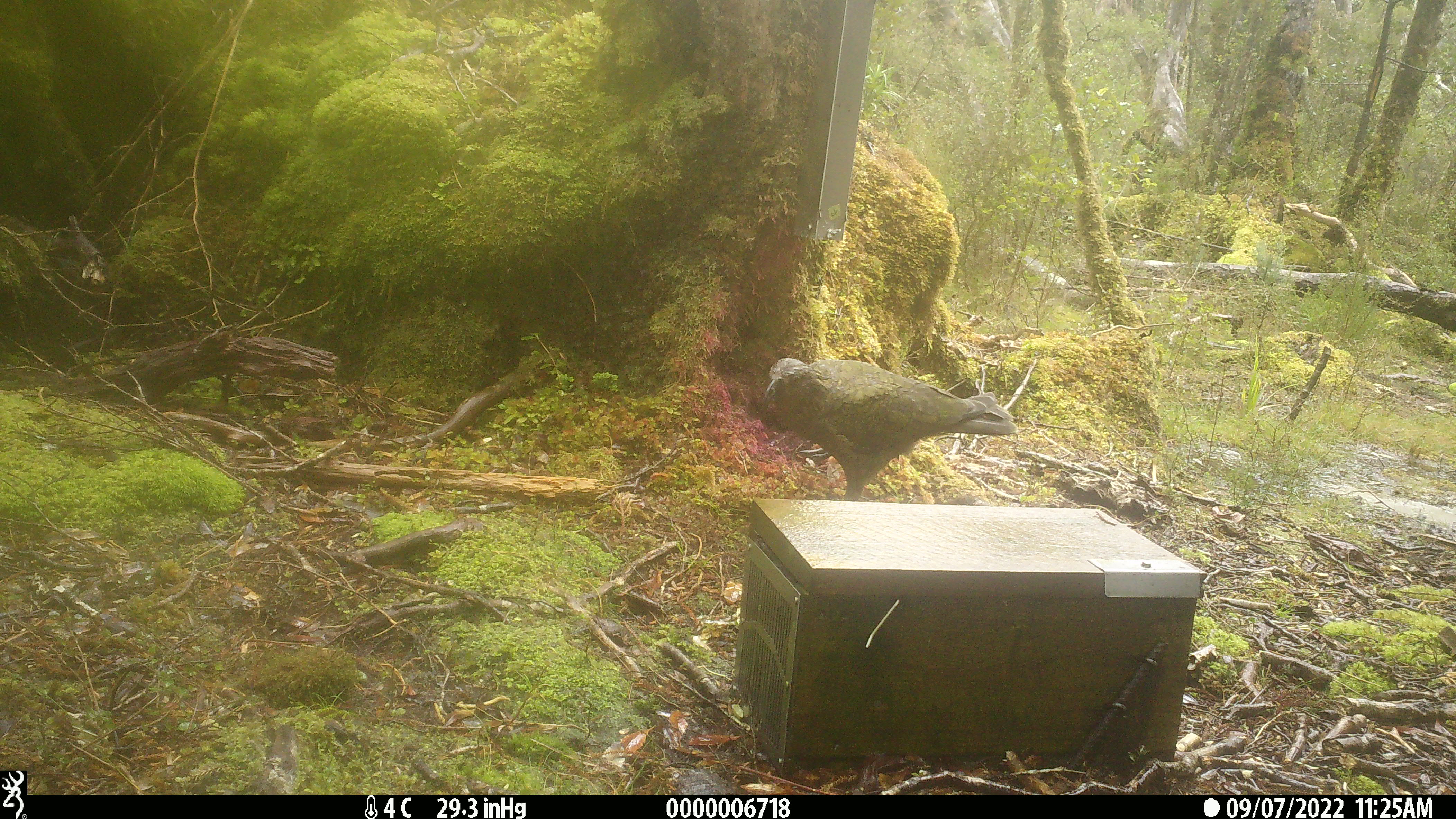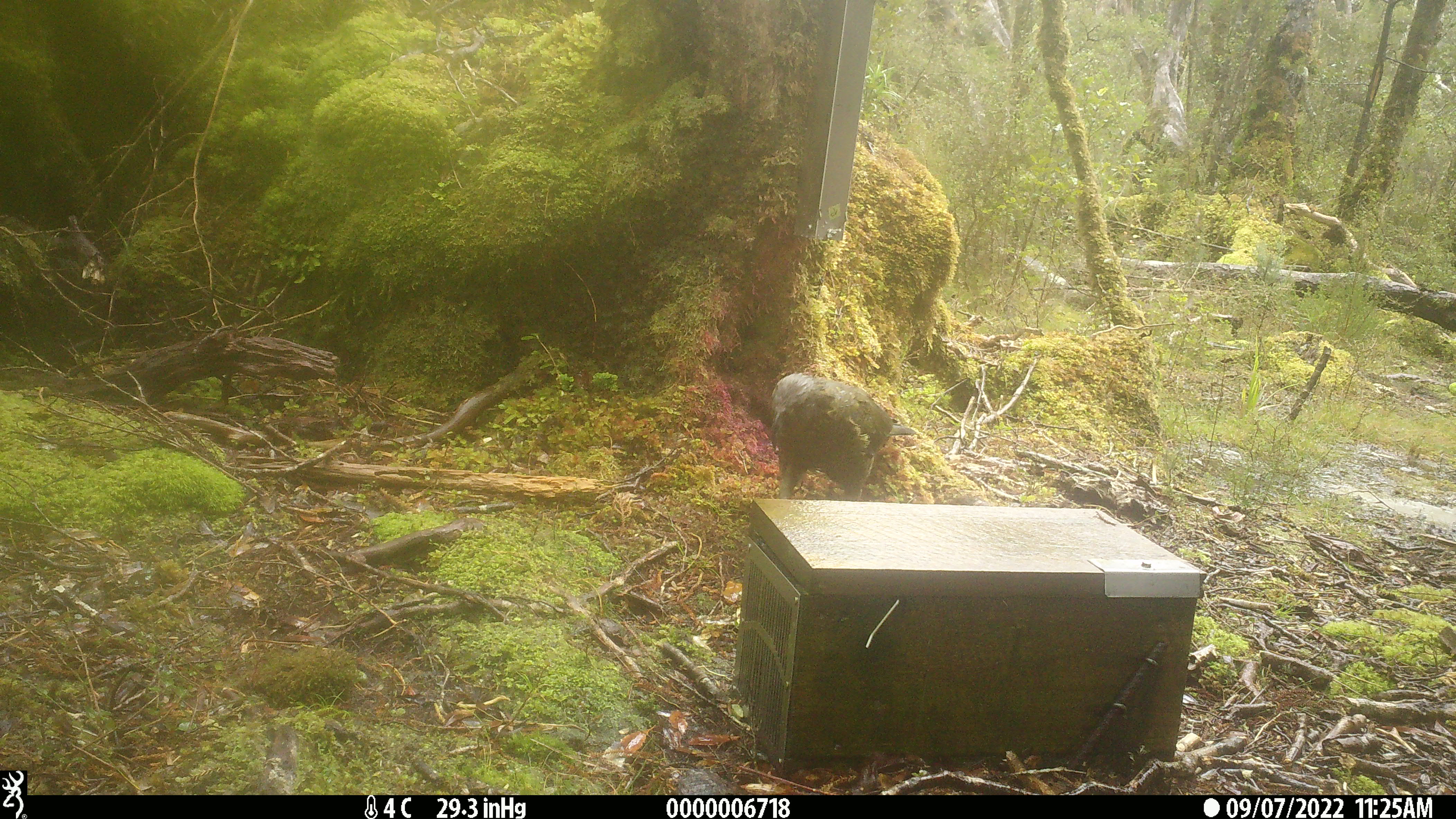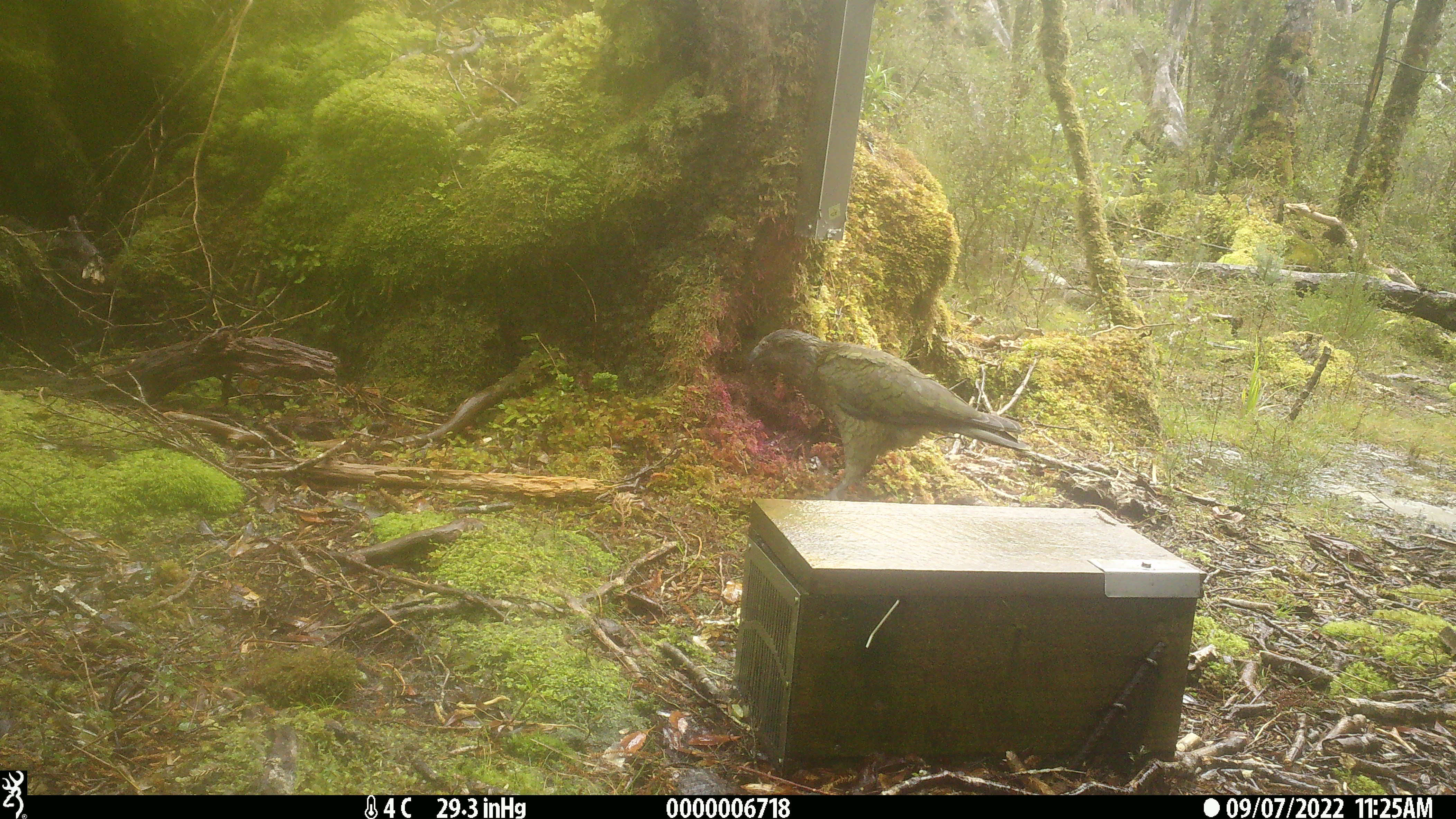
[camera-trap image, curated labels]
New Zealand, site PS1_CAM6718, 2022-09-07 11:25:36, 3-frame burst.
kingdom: Animalia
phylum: Chordata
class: Aves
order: Psittaciformes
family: Strigopidae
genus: Nestor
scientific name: Nestor notabilis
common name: kea